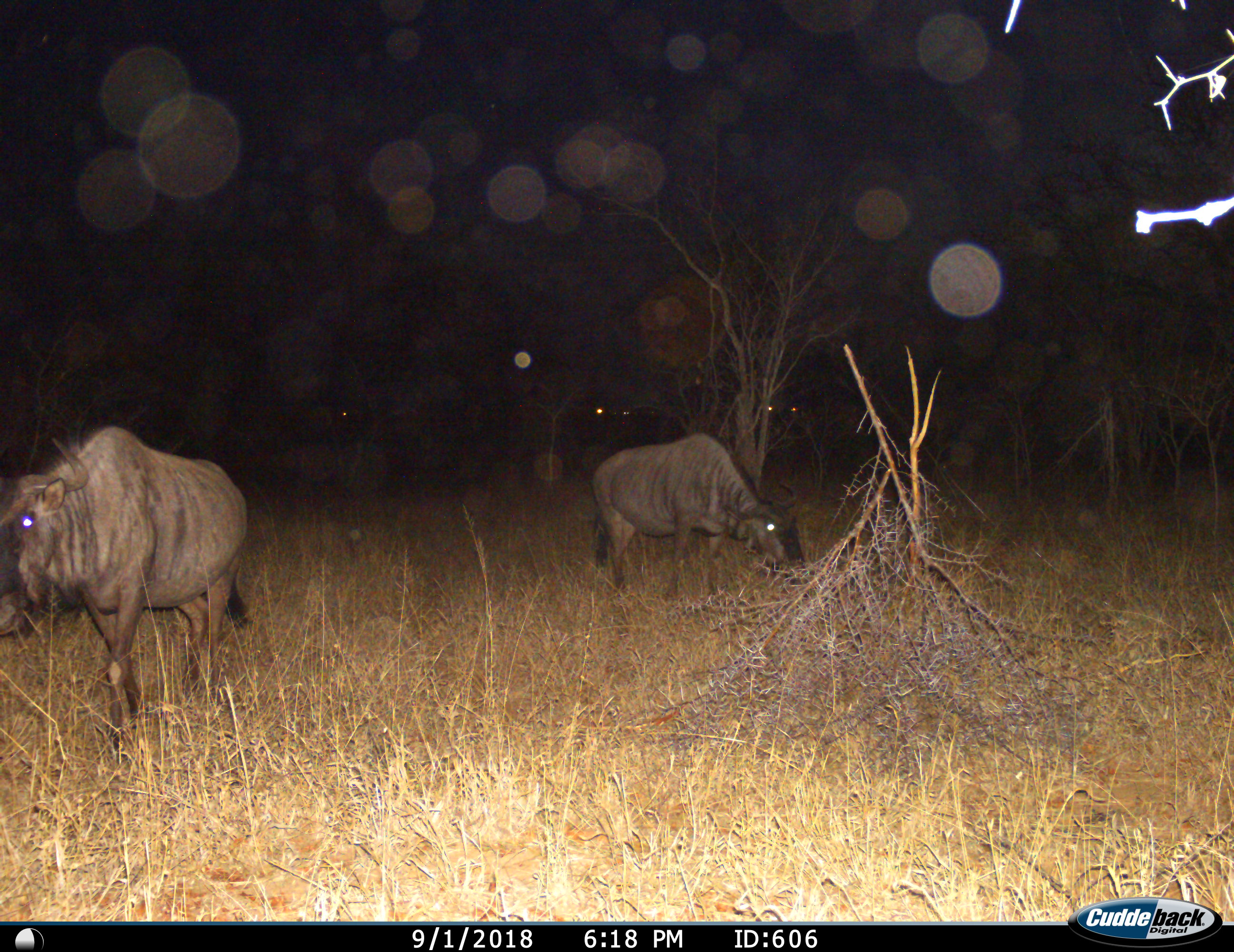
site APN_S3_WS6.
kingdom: Animalia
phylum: Chordata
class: Mammalia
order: Artiodactyla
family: Bovidae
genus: Connochaetes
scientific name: Connochaetes taurinus taurinus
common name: blue wildebeest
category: wildebeestblue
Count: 2.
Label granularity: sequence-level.